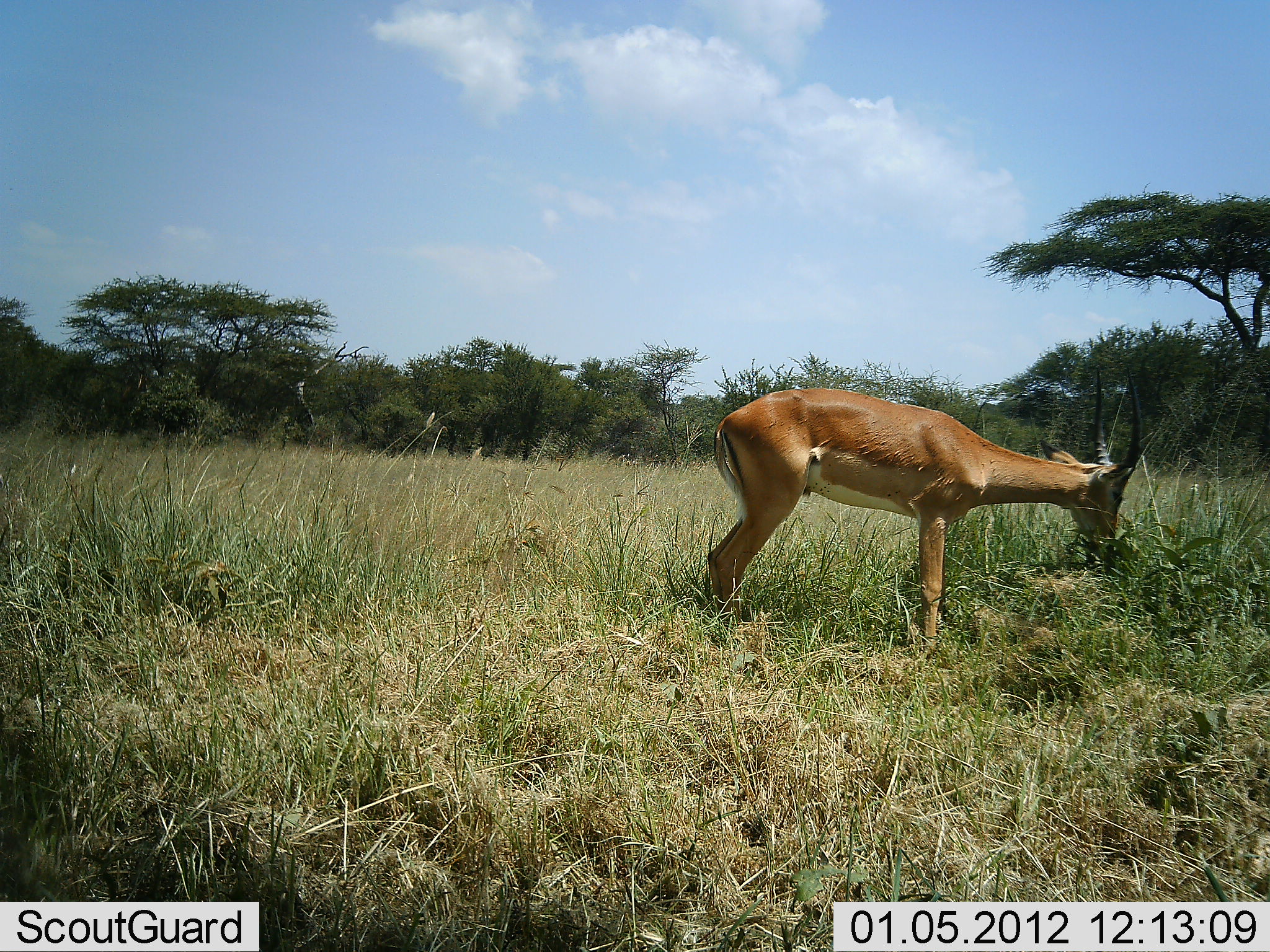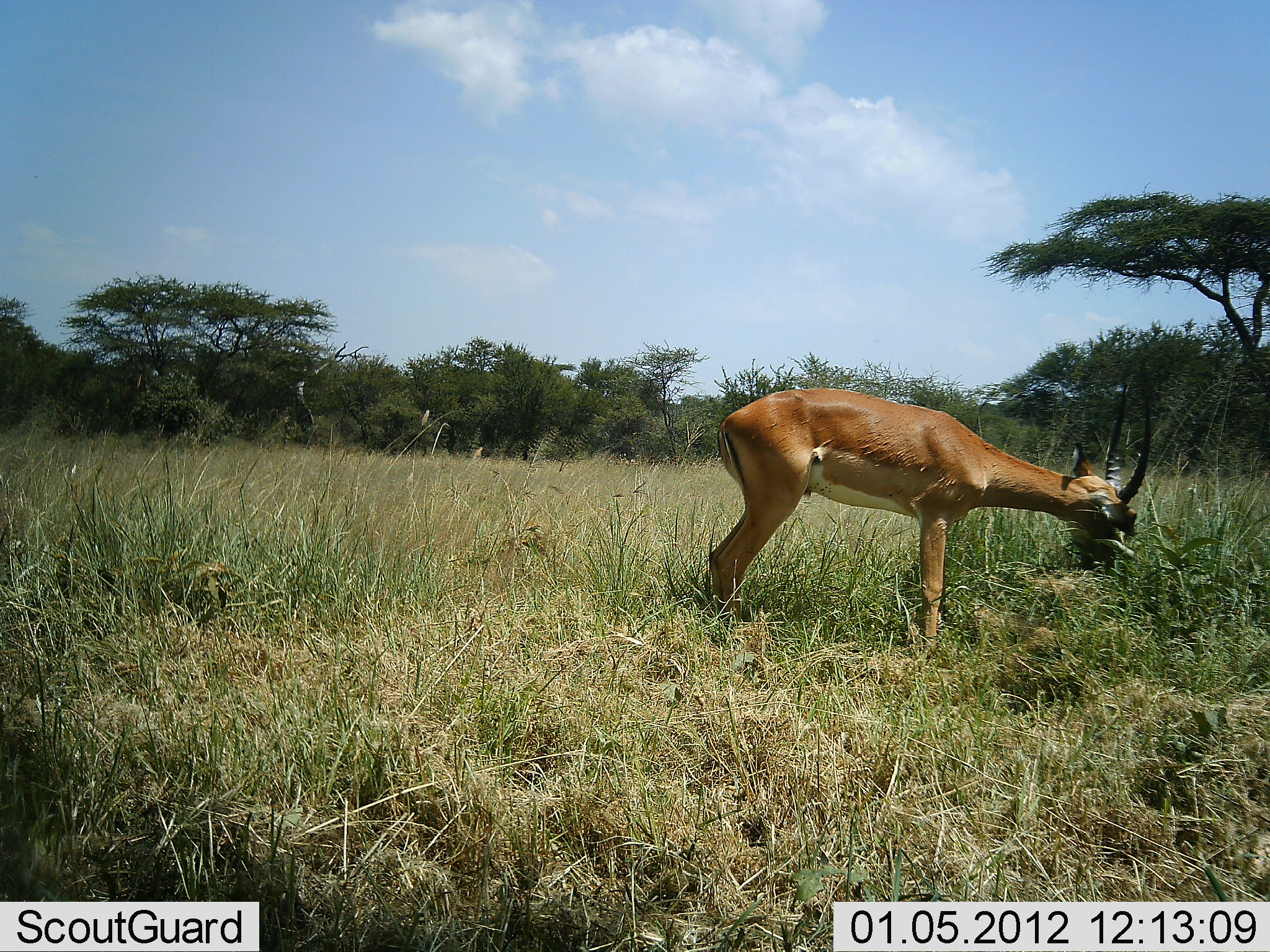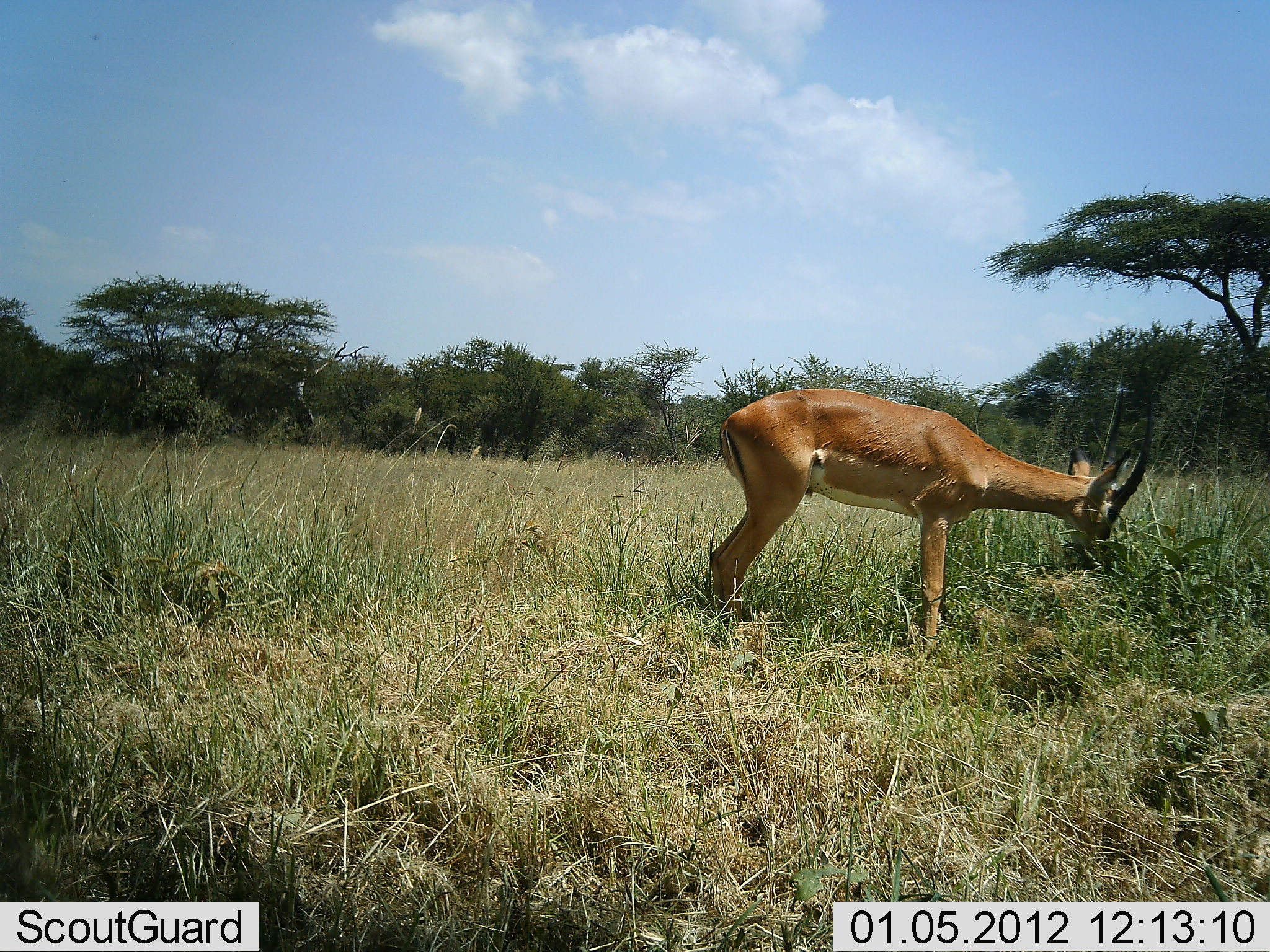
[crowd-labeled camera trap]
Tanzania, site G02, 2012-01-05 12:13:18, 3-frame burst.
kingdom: Animalia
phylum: Chordata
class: Mammalia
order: Artiodactyla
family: Bovidae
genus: Aepyceros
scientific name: Aepyceros melampus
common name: impala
Impala (Aepyceros melampus), count 1. Behavior (volunteer vote fractions): standing 6%, resting 0%, moving 0%, interacting 0%. Young present (vote fraction): 0%. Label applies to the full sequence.